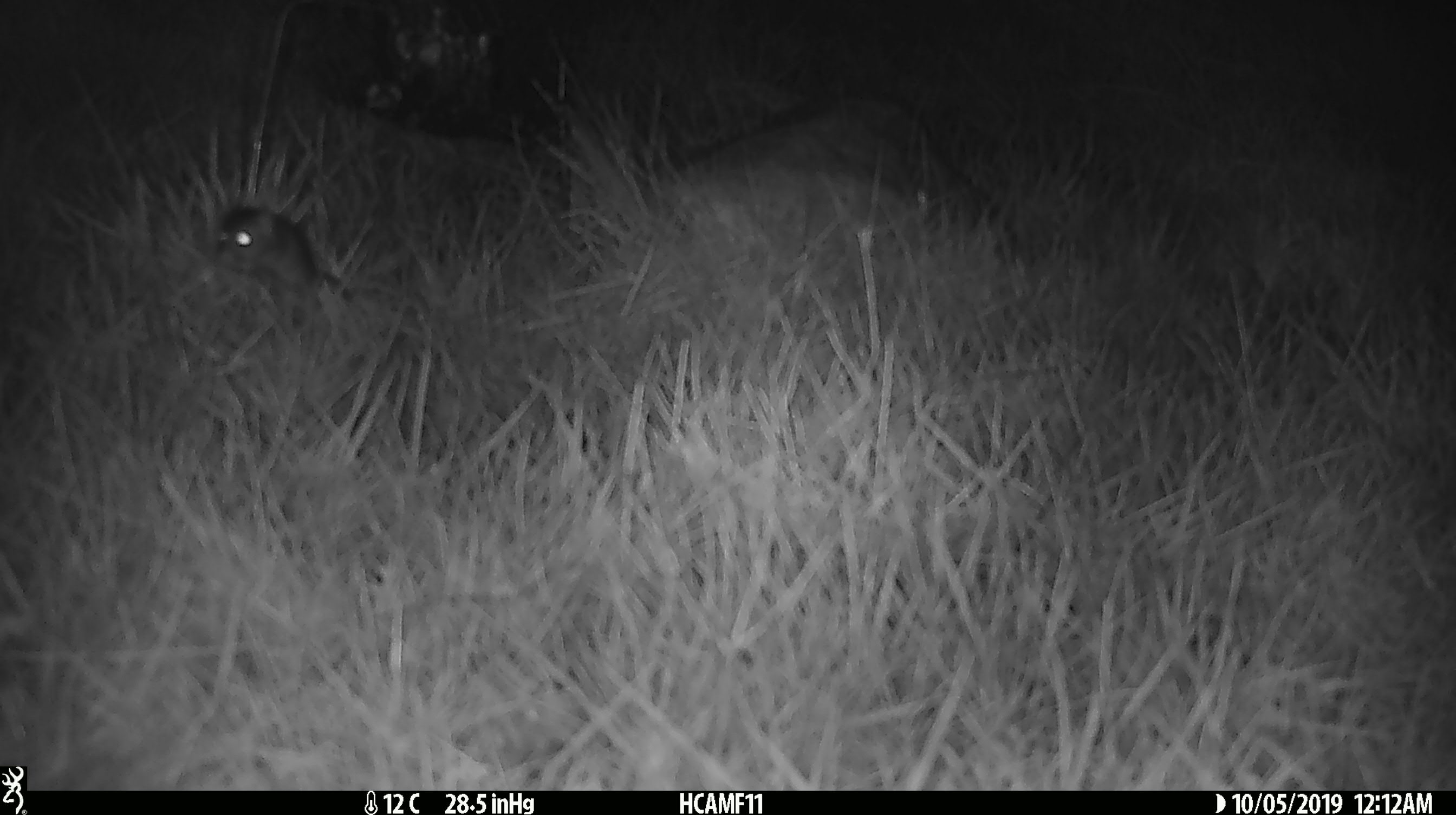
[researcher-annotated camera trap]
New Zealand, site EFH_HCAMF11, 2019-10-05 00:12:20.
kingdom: Animalia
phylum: Chordata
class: Mammalia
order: Rodentia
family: Muridae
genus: Mus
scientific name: Mus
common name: mouse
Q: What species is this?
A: Mouse (Mus).